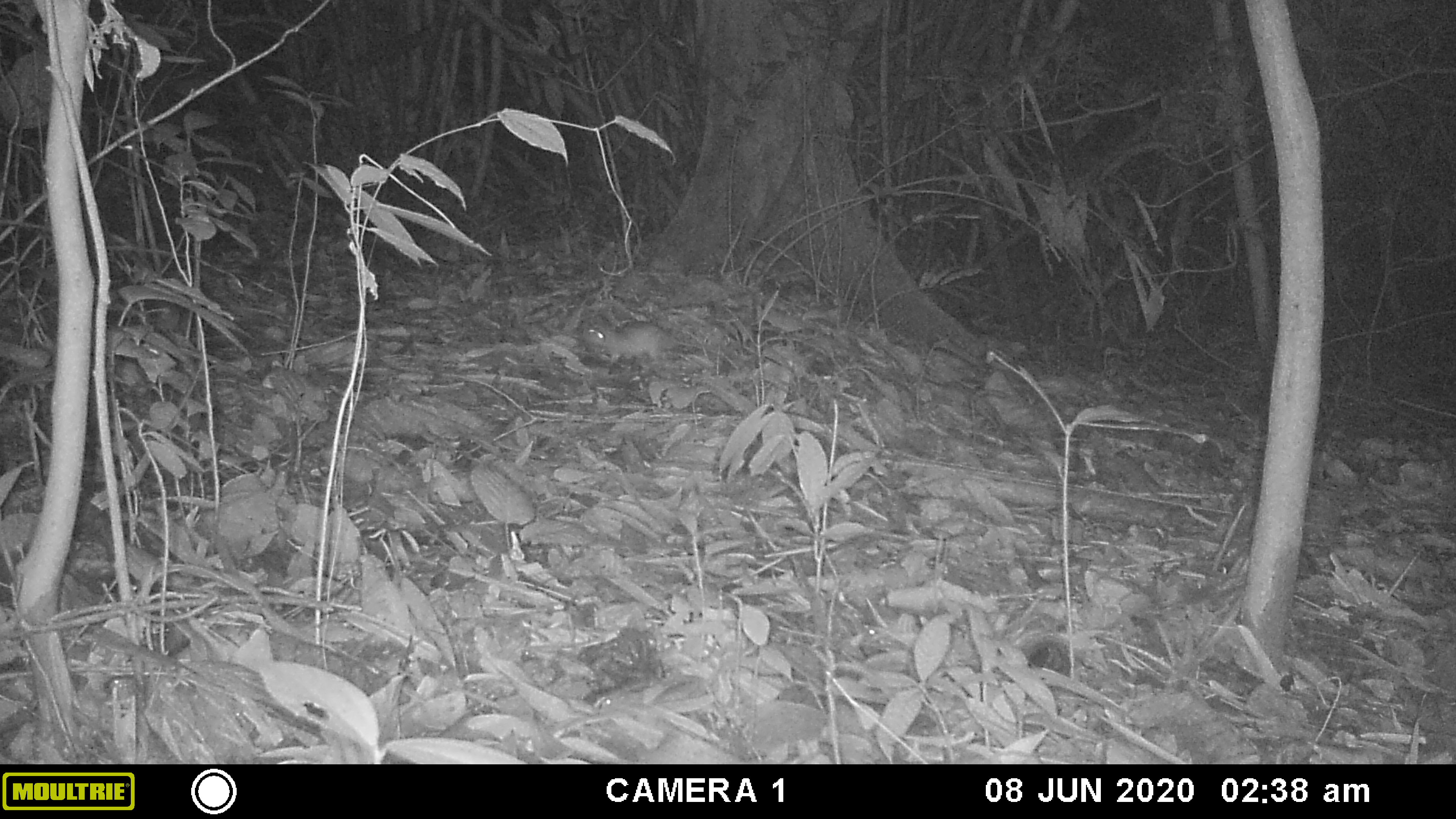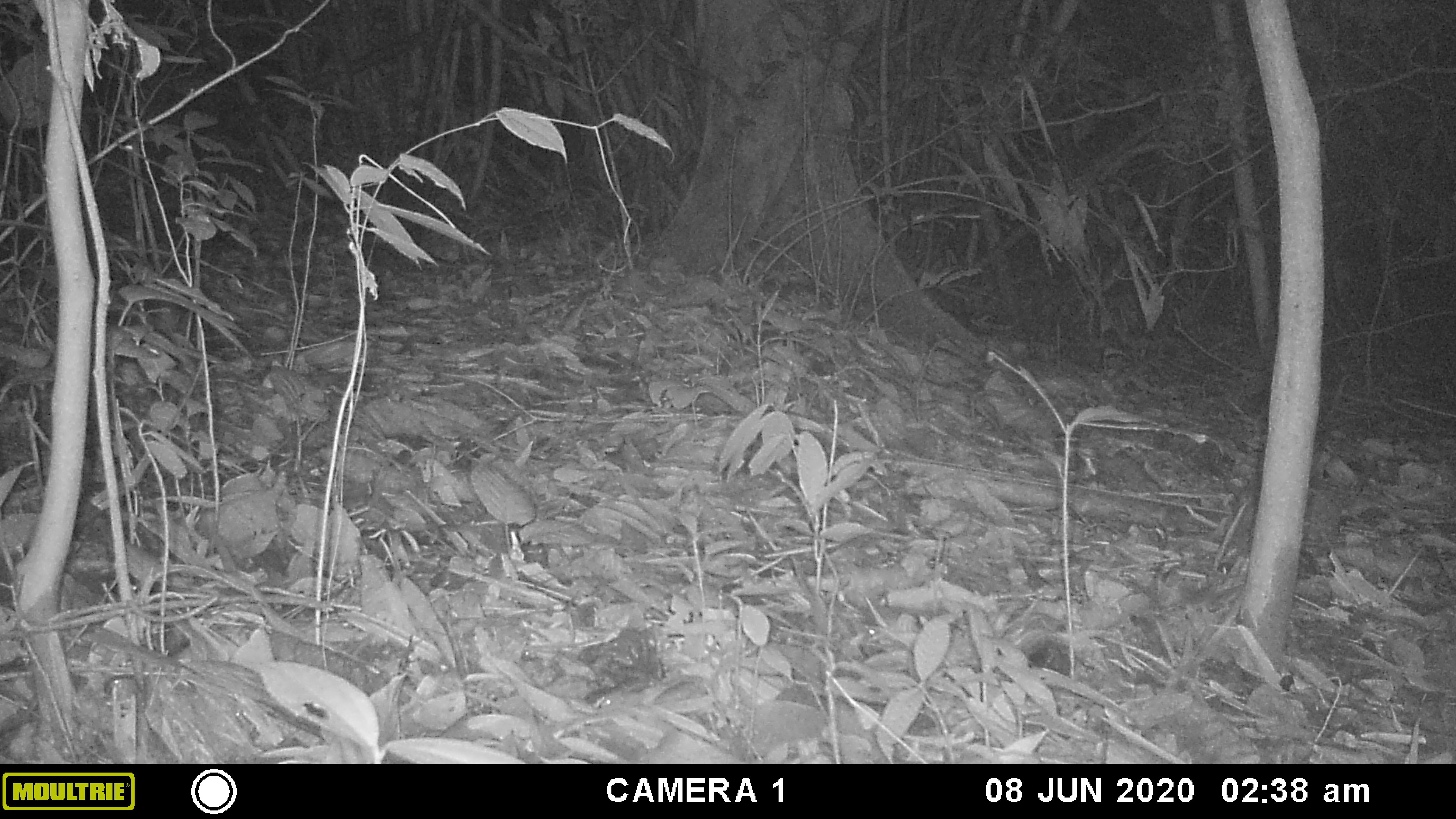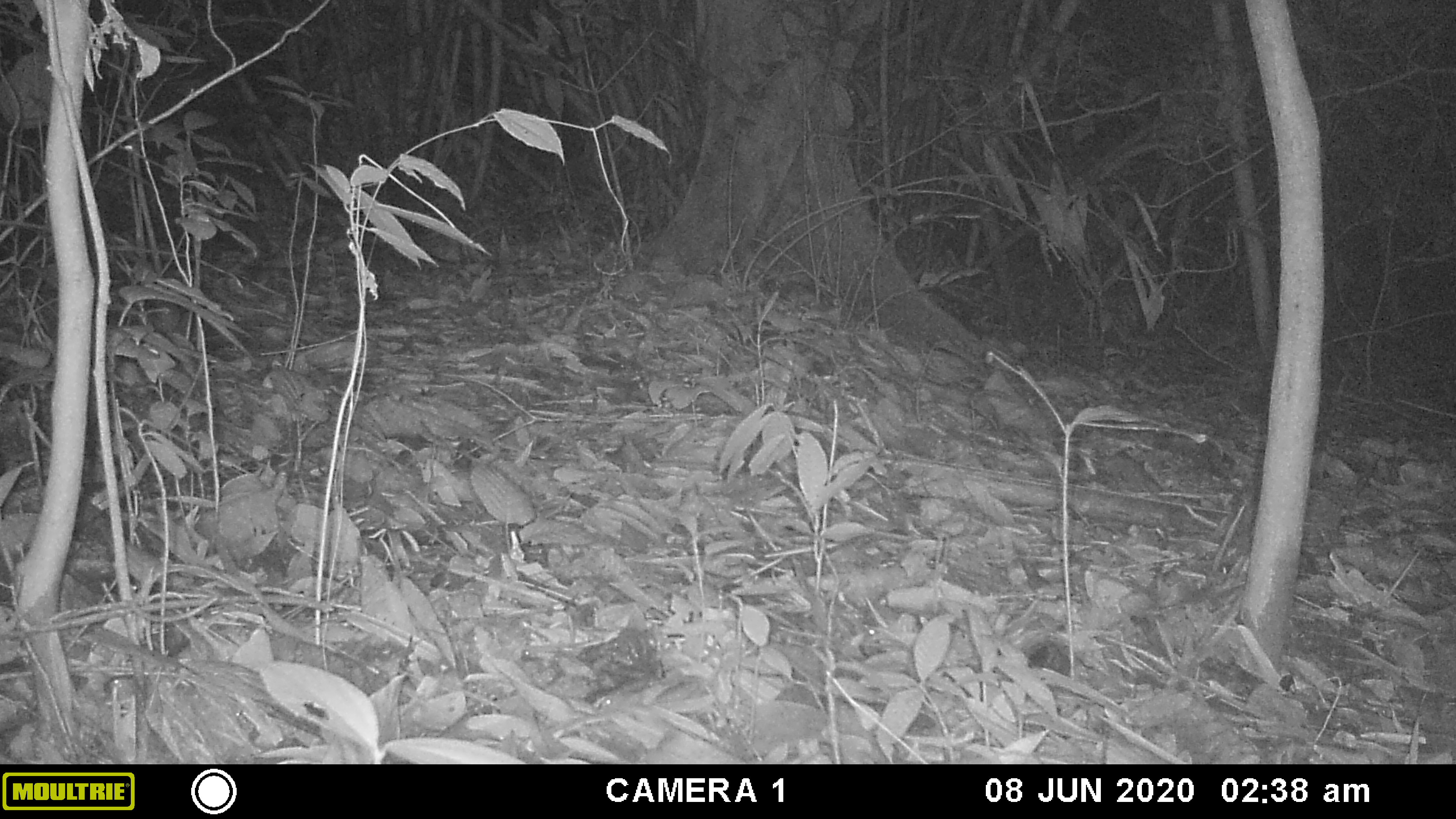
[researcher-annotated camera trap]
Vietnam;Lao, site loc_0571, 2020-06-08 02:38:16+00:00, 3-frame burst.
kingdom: Animalia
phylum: Chordata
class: Mammalia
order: Rodentia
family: Muridae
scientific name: Muridae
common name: old-world mice and rats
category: unidentified murid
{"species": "unidentified murid (old-world mice and rats) (Muridae)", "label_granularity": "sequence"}